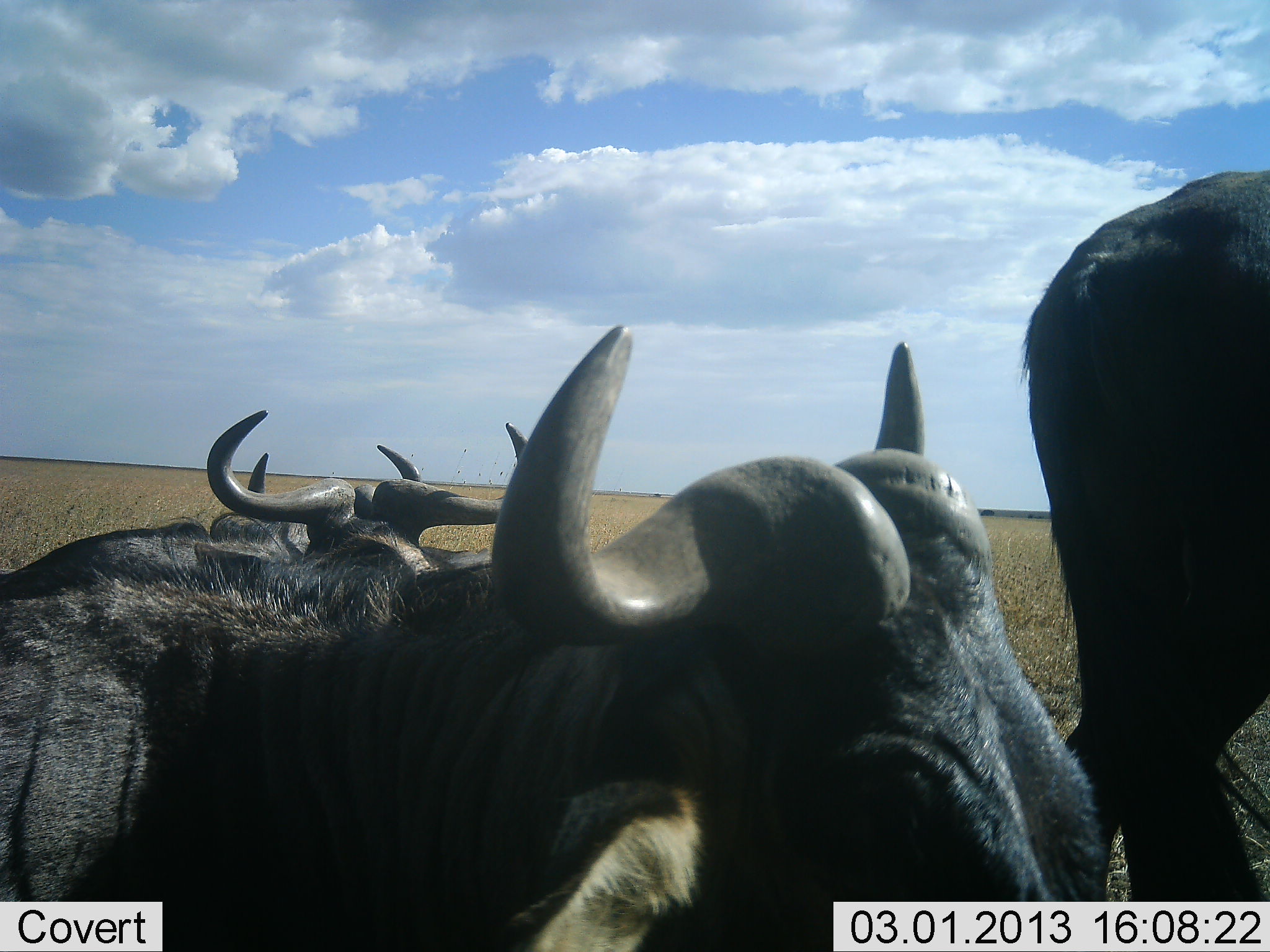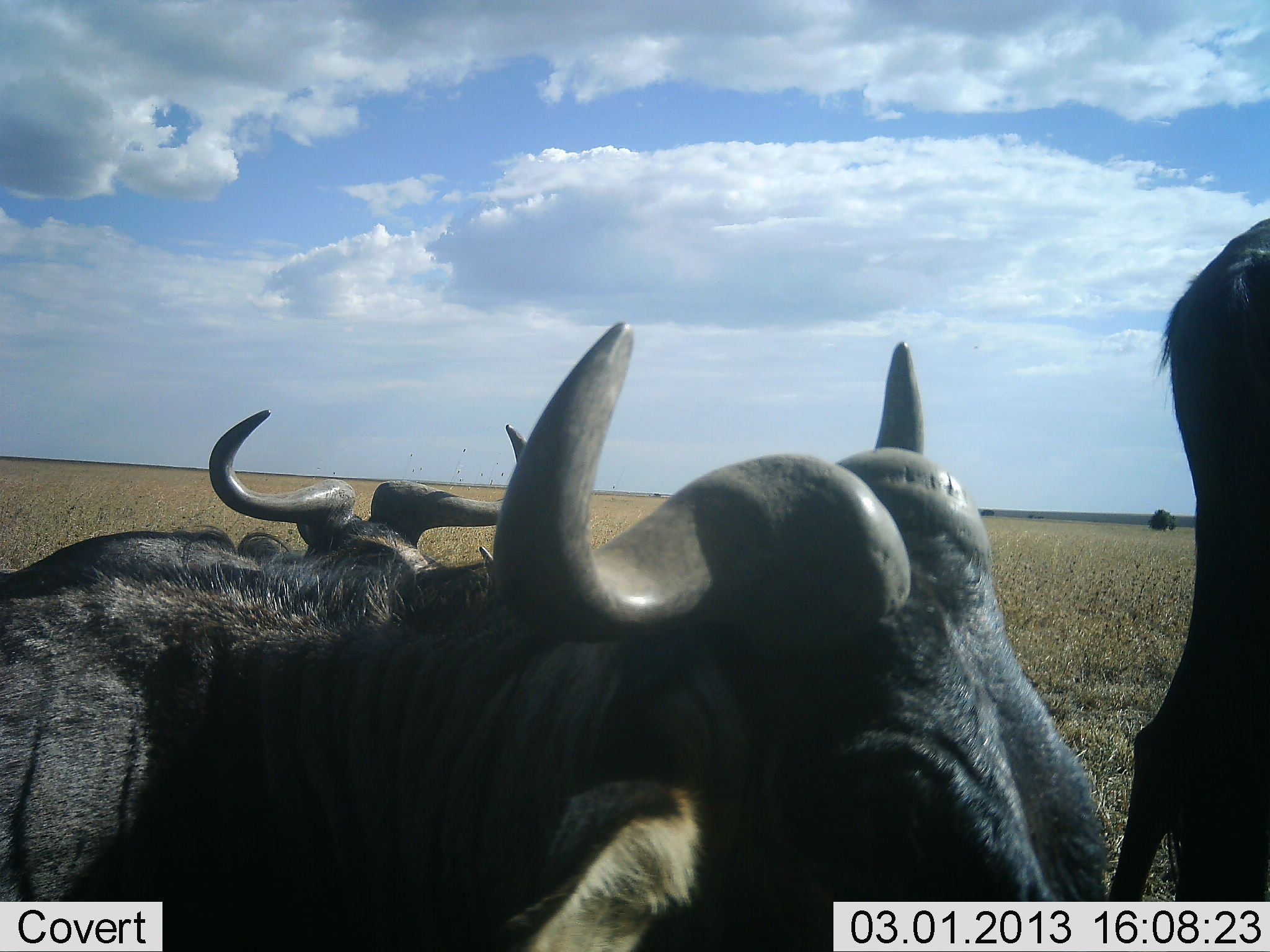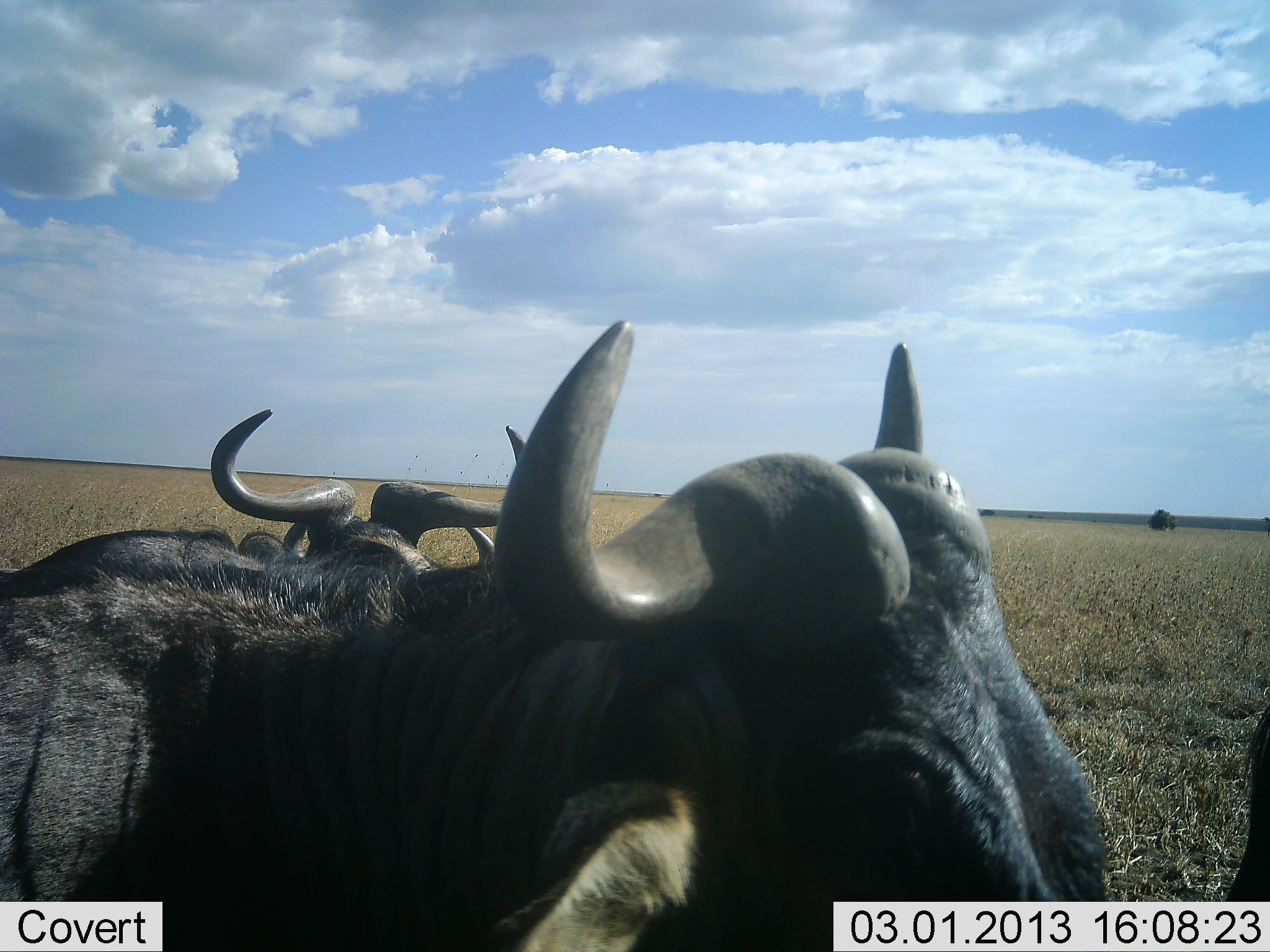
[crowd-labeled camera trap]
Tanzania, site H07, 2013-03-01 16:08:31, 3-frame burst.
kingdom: Animalia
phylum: Chordata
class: Mammalia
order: Artiodactyla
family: Bovidae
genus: Connochaetes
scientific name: Connochaetes taurinus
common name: blue wildebeest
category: wildebeest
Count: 4.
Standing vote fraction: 55%.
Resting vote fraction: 79%.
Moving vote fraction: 27%.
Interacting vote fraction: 3%.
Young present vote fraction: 3%.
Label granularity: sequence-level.